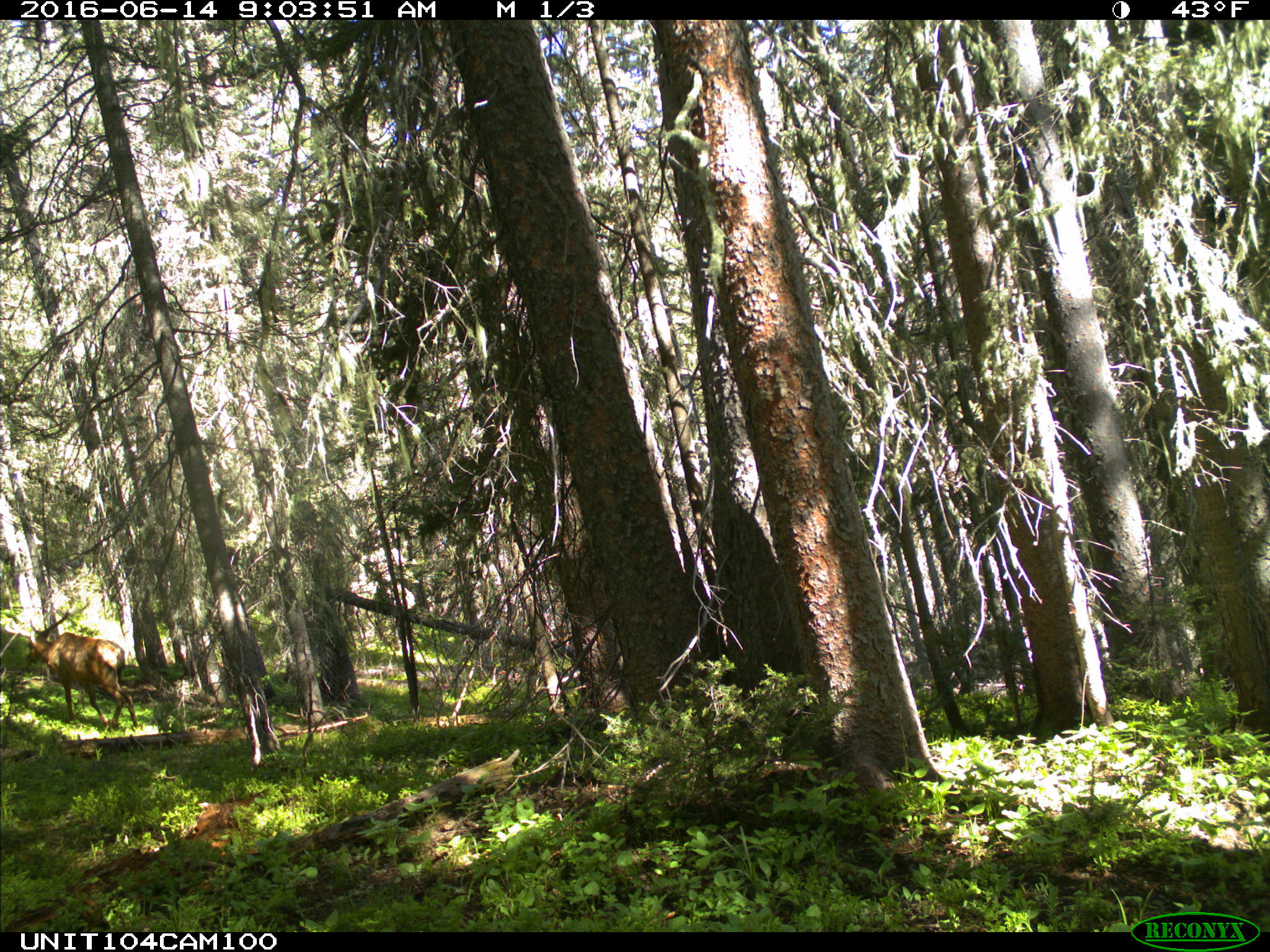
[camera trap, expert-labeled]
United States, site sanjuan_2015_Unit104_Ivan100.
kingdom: Animalia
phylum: Chordata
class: Mammalia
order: Artiodactyla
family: Cervidae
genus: Cervus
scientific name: Cervus elaphus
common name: red deer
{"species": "Cervus elaphus (red deer)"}